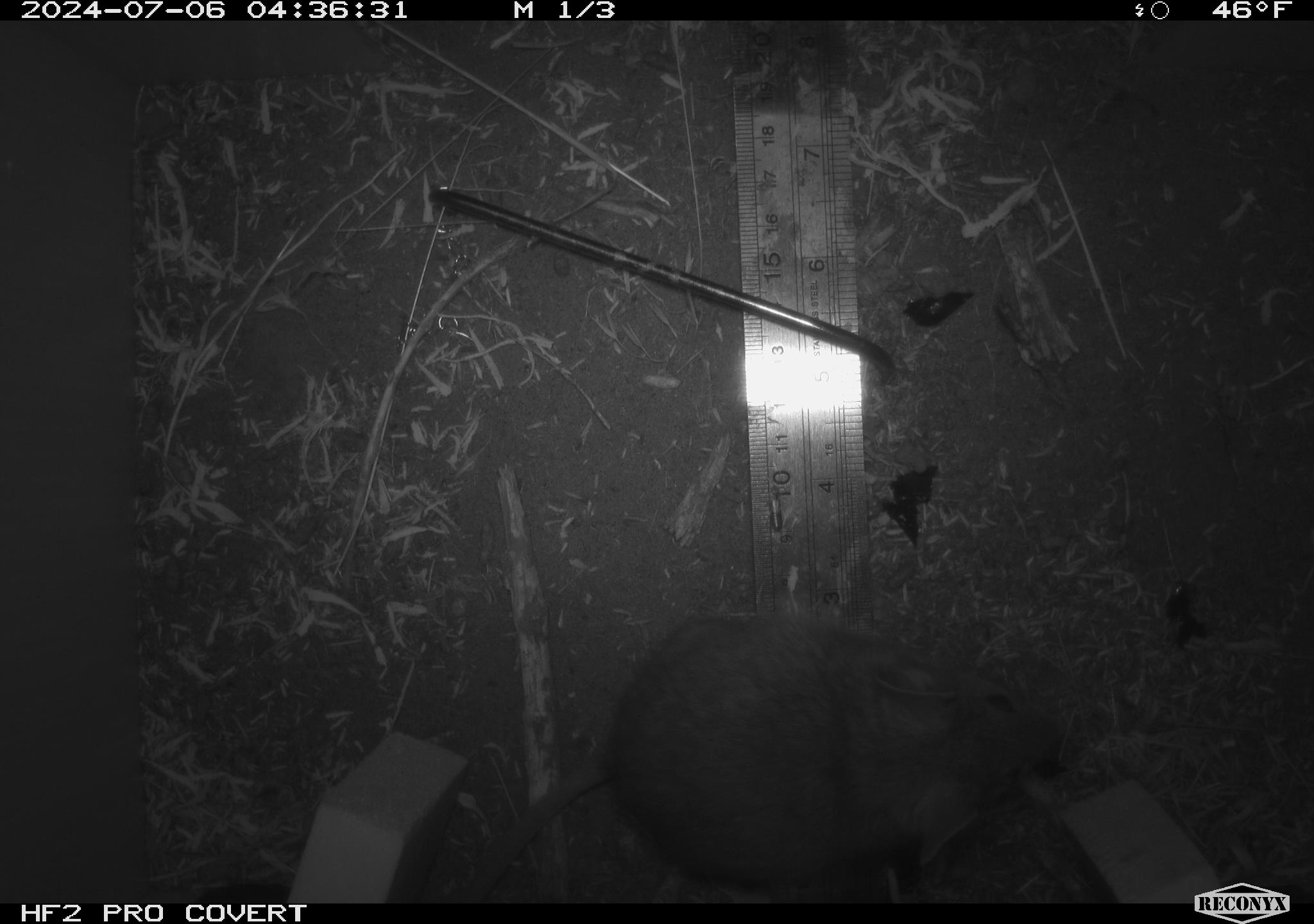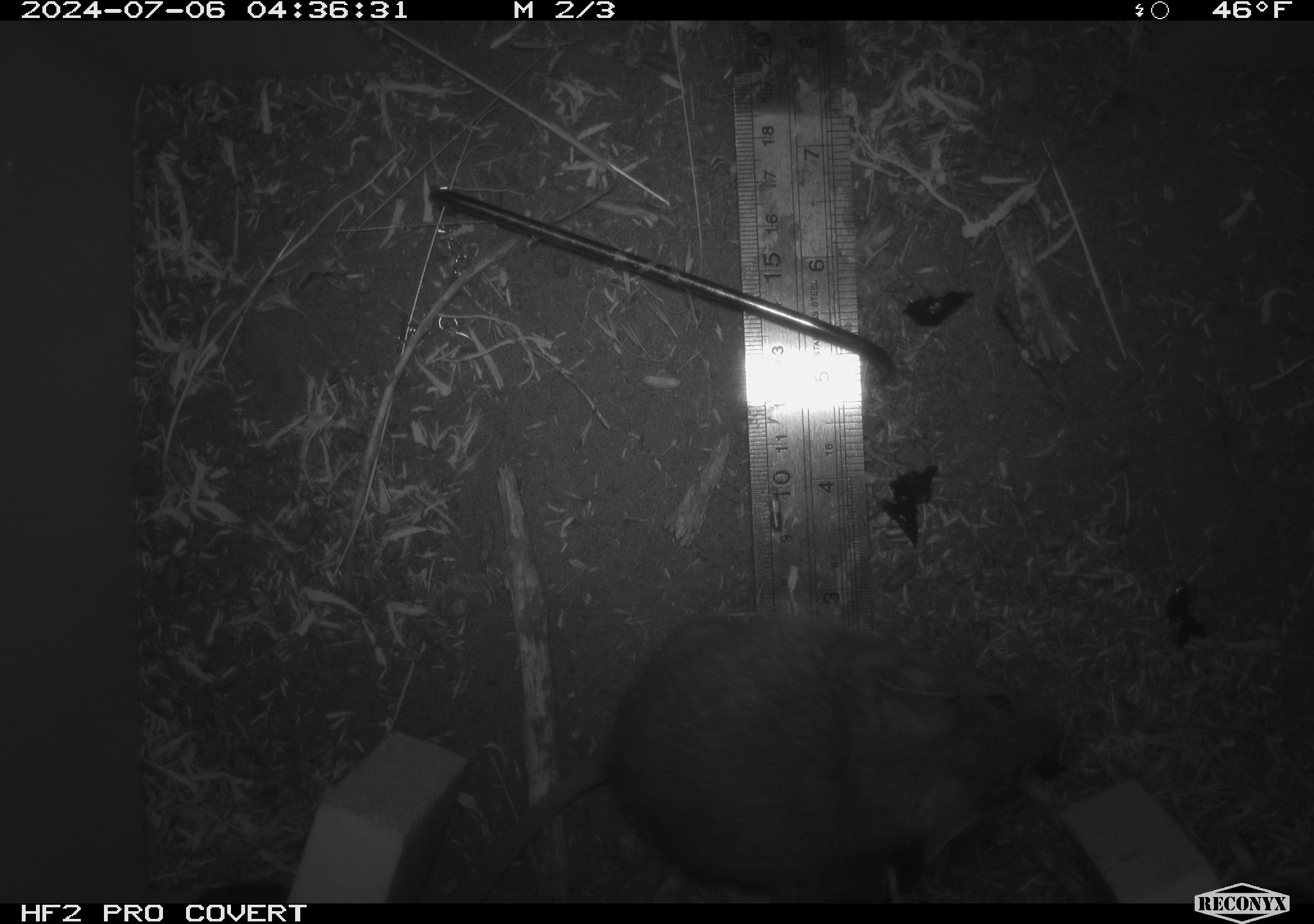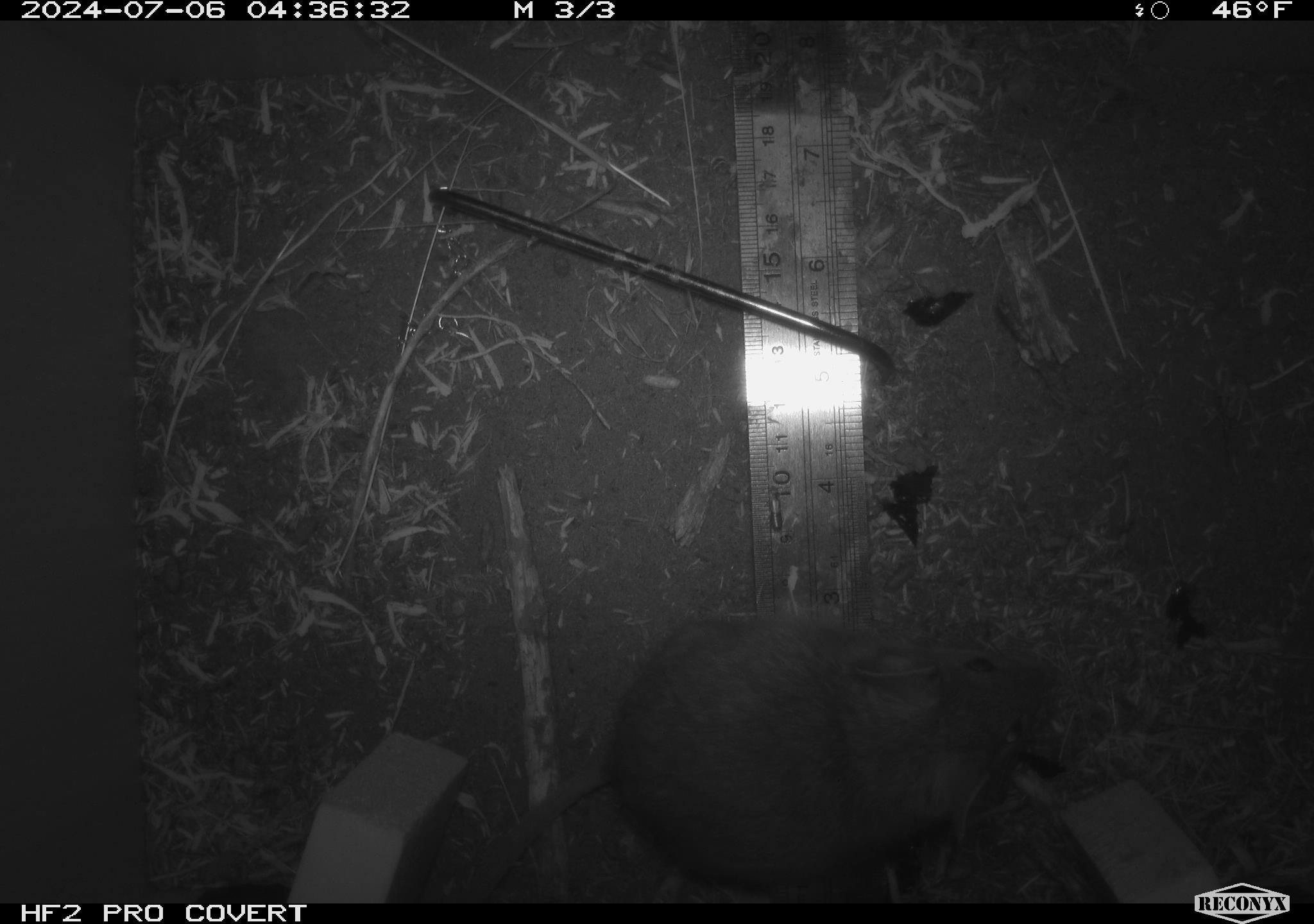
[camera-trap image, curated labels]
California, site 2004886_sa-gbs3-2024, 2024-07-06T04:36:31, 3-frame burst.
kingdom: Animalia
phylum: Chordata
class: Mammalia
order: Rodentia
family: Cricetidae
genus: Neotoma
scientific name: Neotoma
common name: pack rat or woodrat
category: neotoma species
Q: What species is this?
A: Neotoma species (pack rat or woodrat) (Neotoma).